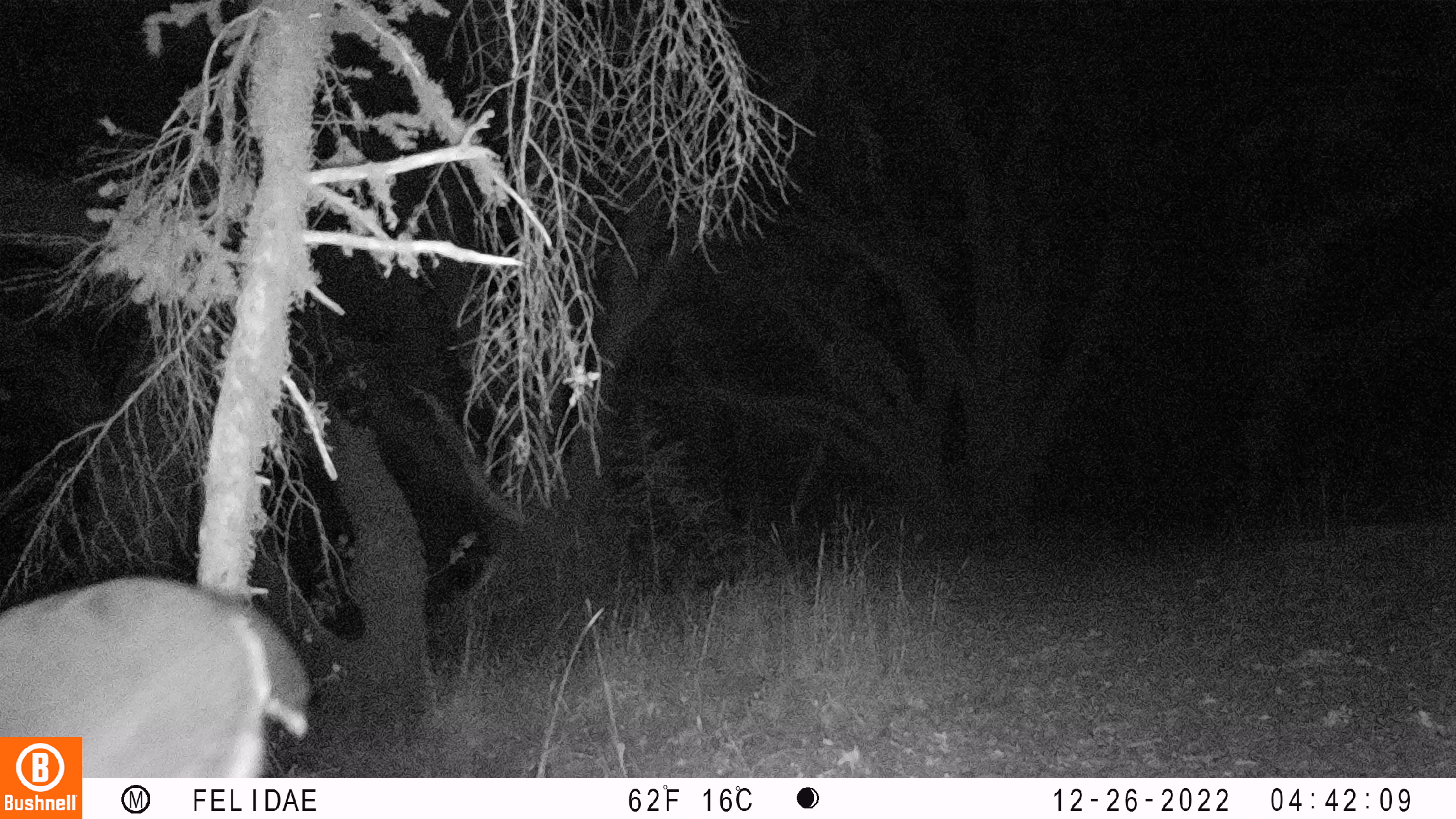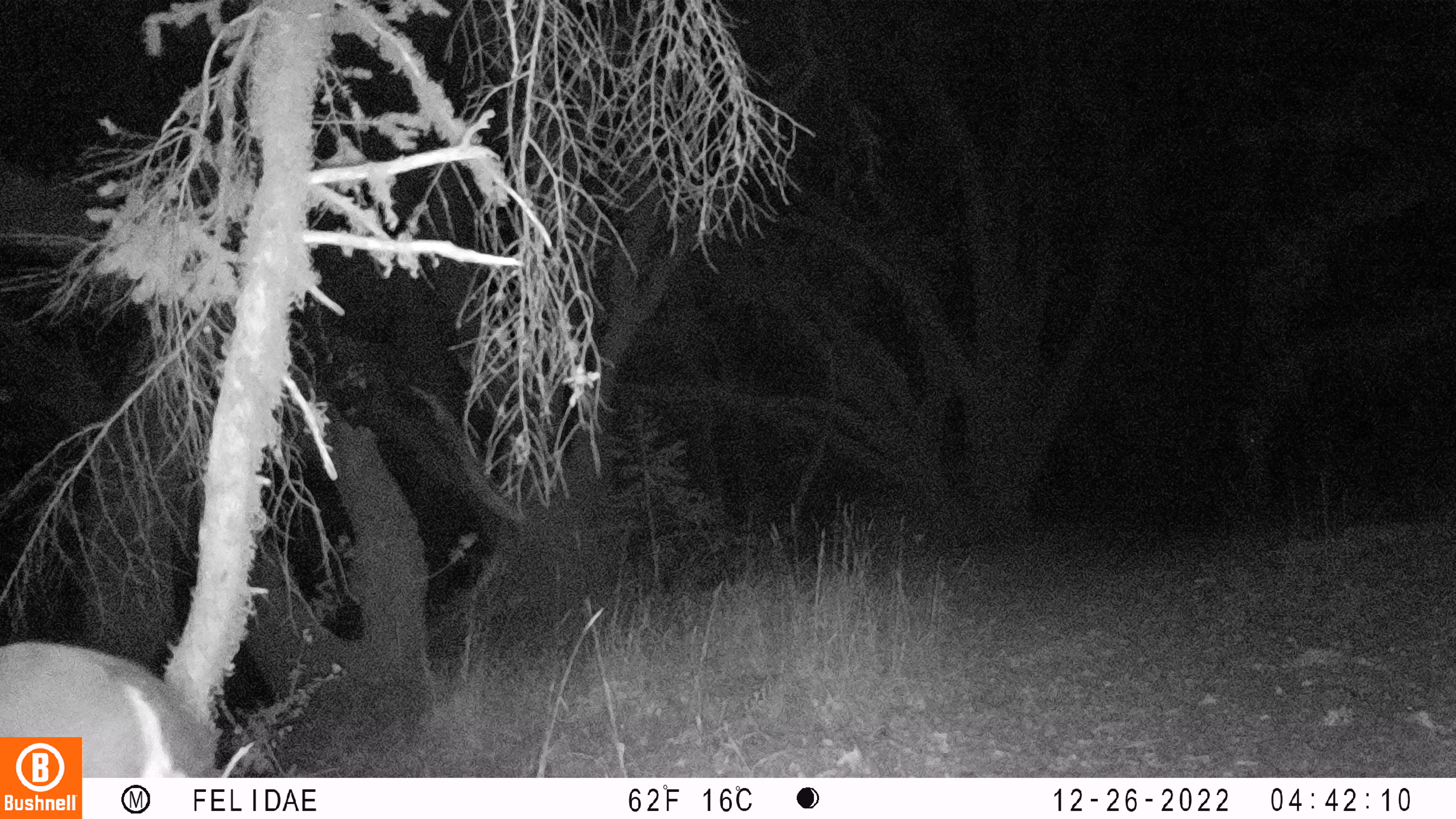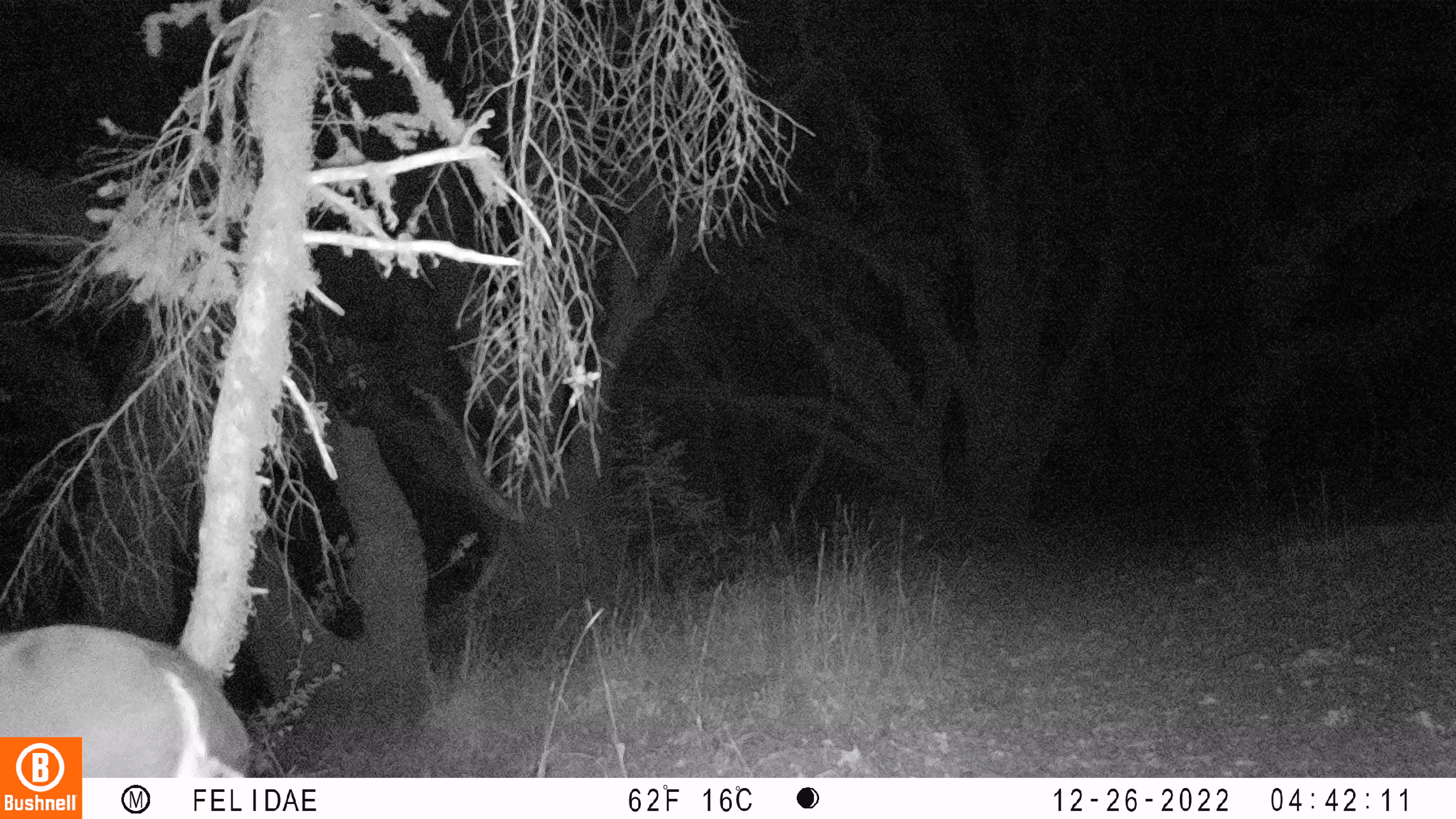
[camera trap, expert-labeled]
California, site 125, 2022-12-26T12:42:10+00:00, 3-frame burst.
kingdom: Animalia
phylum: Chordata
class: Mammalia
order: Artiodactyla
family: Cervidae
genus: Odocoileus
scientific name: Odocoileus hemionus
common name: mule deer